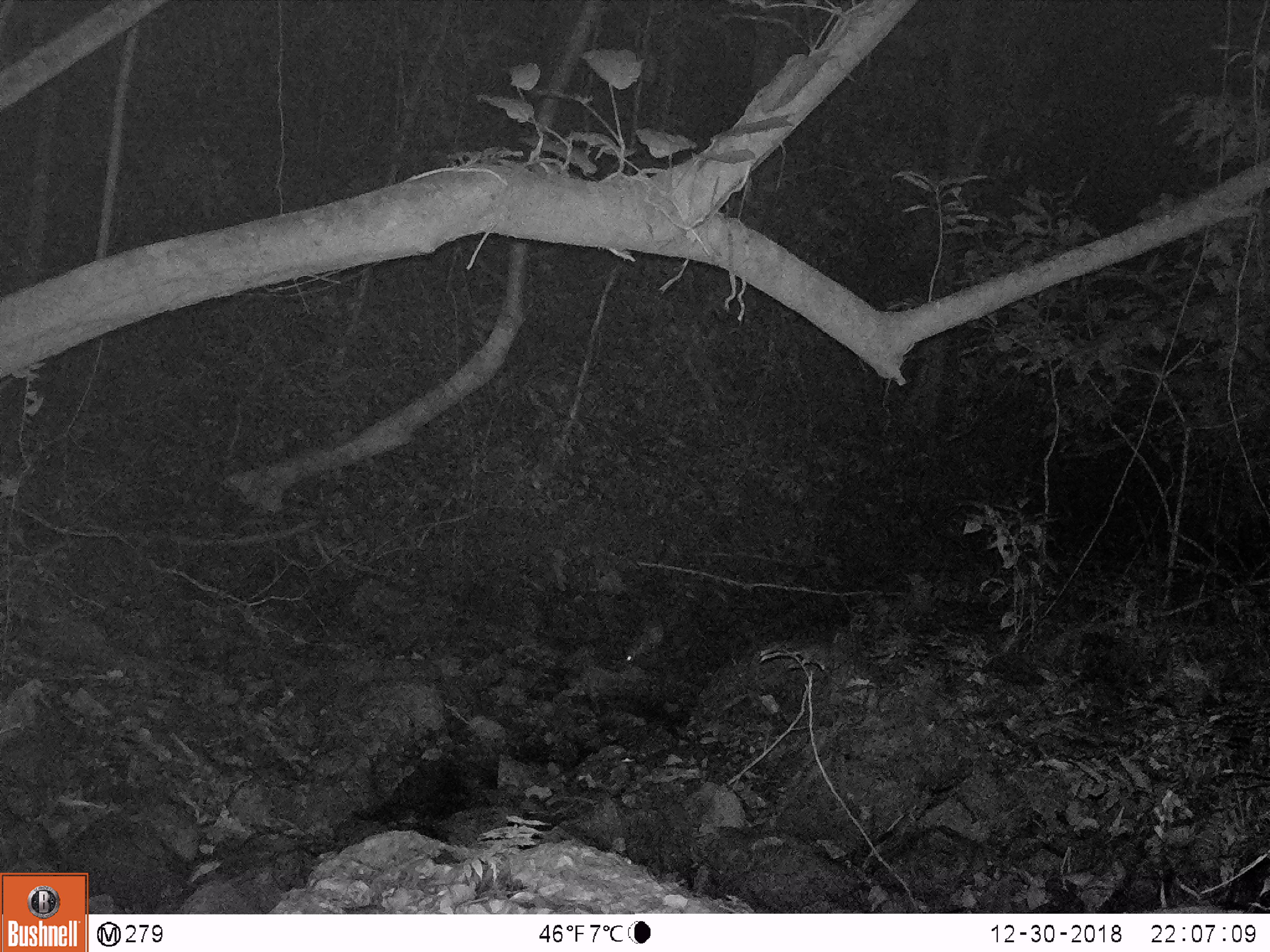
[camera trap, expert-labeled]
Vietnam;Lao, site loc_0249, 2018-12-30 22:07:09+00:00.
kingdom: Animalia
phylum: Chordata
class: Mammalia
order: Rodentia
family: Hystricidae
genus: Atherurus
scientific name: Atherurus macrourus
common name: asiatic brush-tailed porcupine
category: asiatic brush tailed porcupine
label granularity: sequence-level